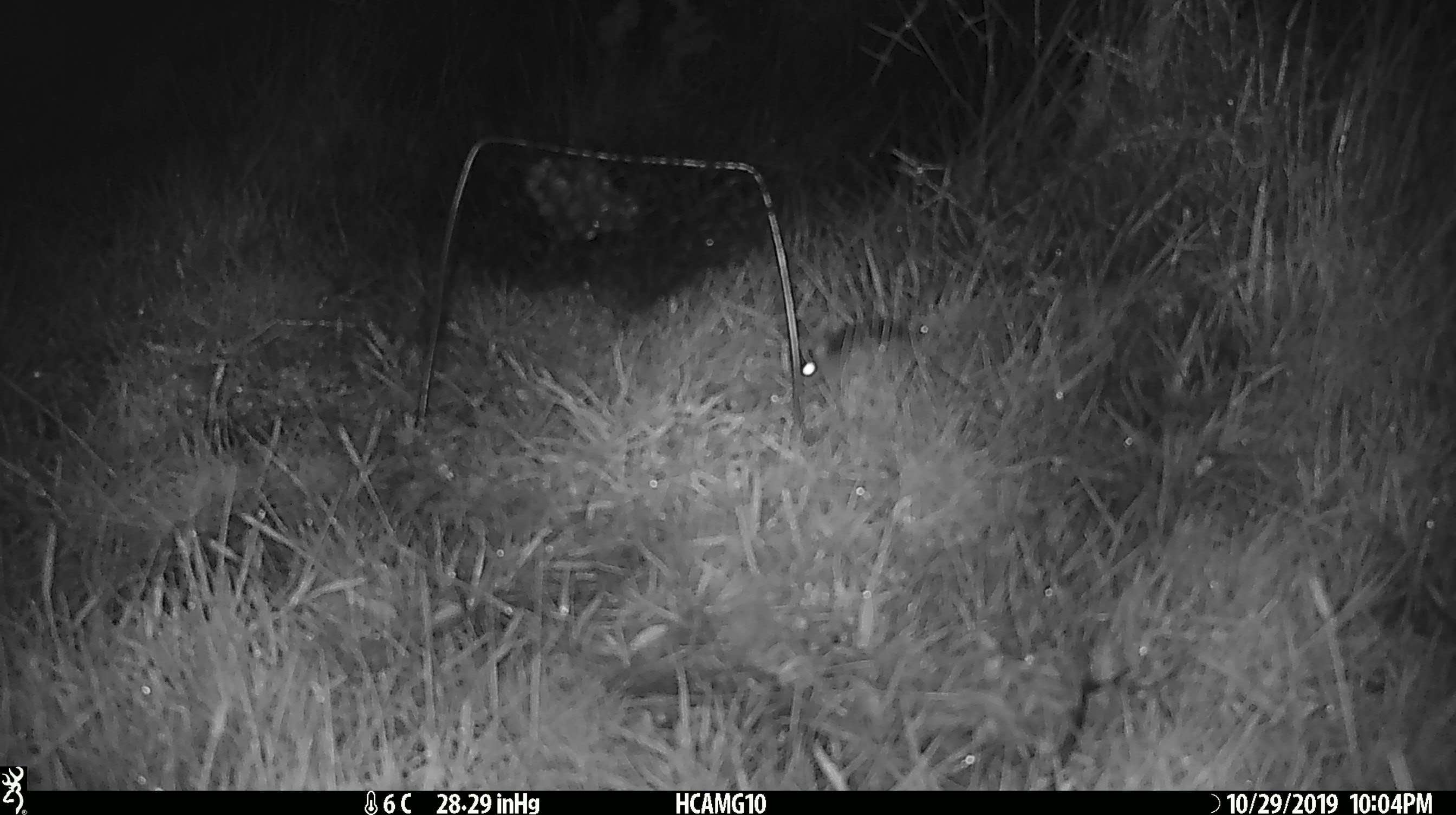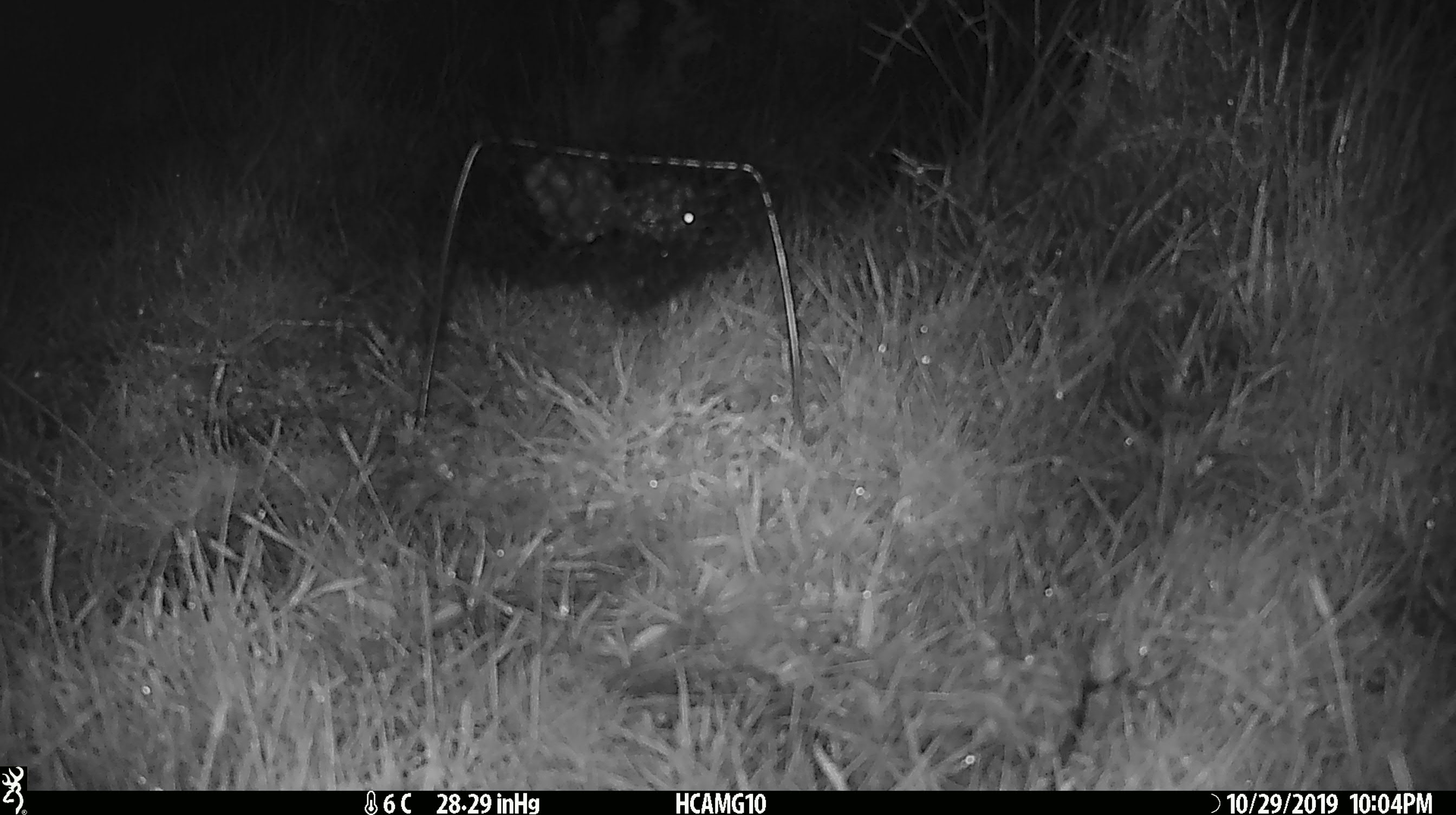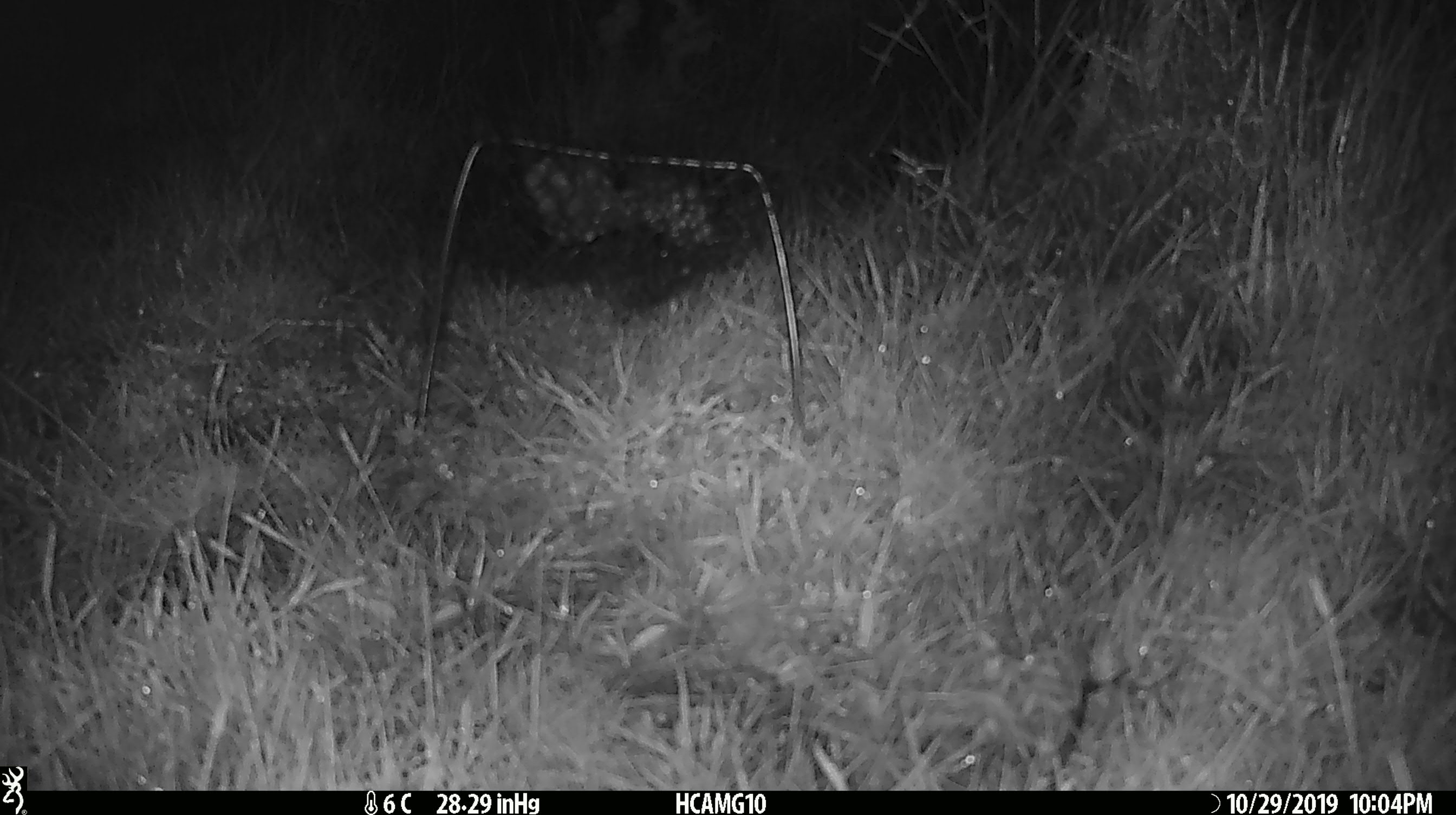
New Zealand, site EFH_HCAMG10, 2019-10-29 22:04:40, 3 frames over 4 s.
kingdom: Animalia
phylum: Chordata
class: Mammalia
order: Rodentia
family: Muridae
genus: Mus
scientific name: Mus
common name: mouse